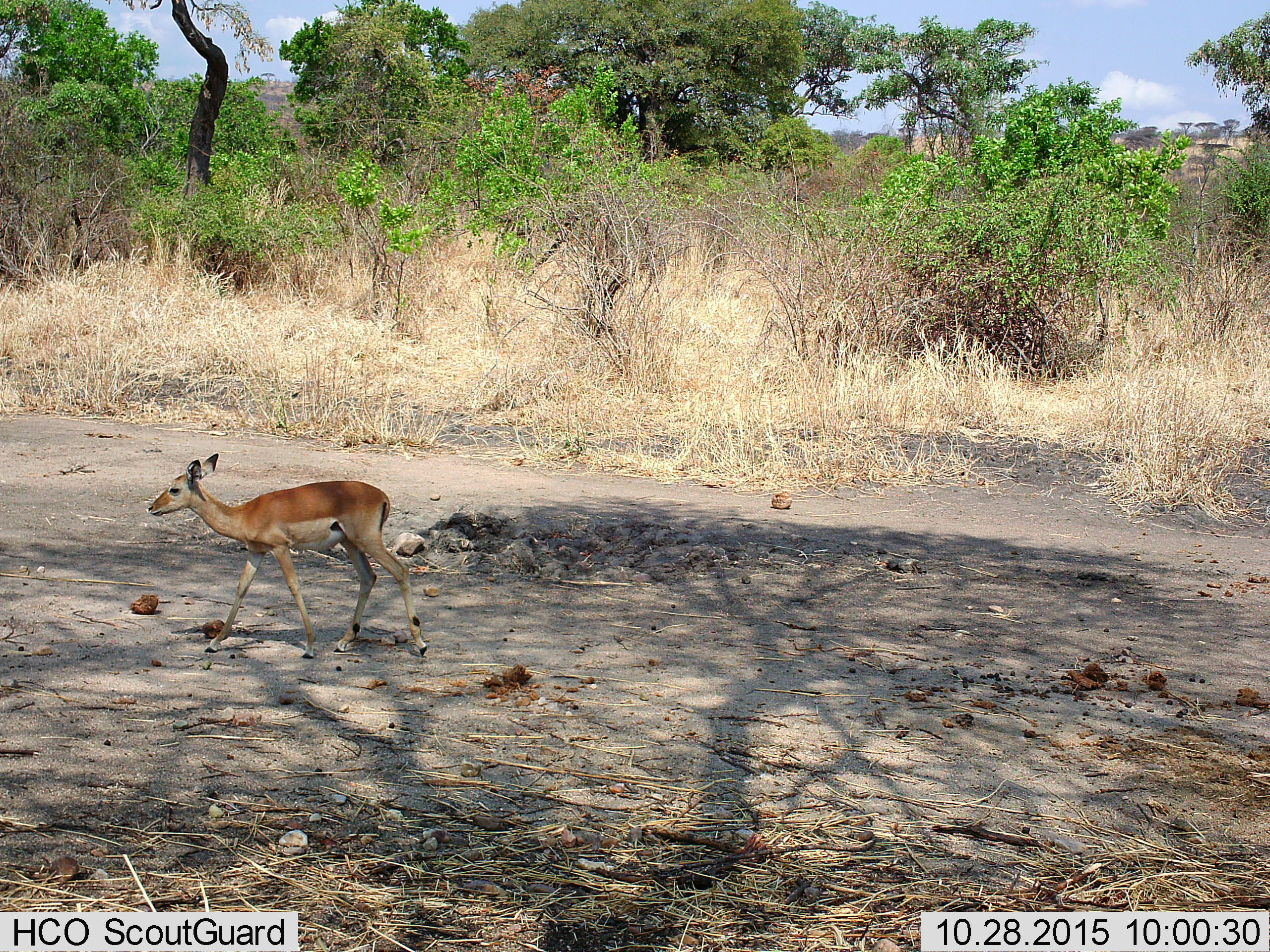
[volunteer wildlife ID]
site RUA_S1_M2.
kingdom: Animalia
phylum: Chordata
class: Mammalia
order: Artiodactyla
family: Bovidae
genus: Aepyceros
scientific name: Aepyceros melampus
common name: impala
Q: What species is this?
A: Impala (Aepyceros melampus).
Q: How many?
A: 1.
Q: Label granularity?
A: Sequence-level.